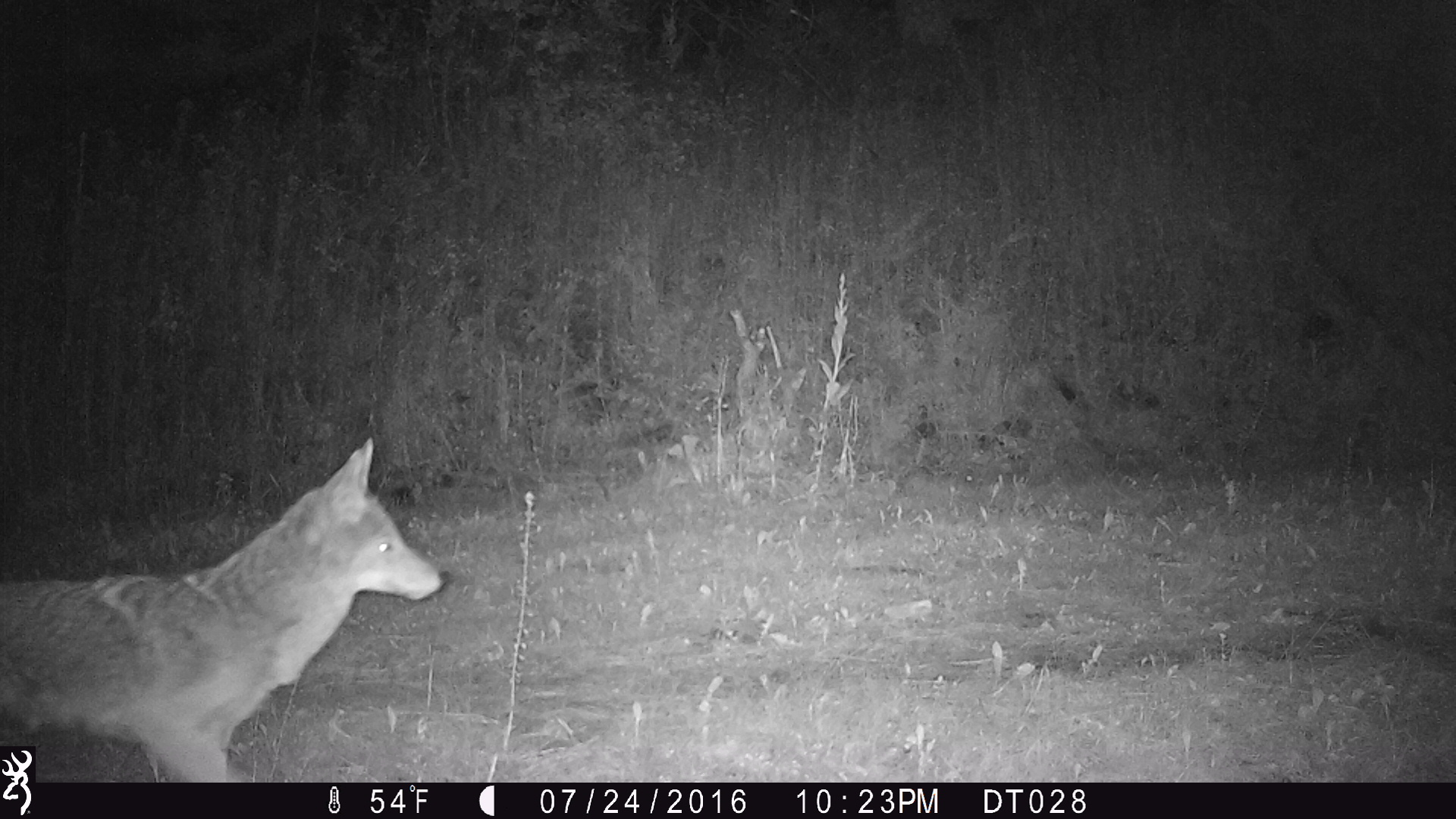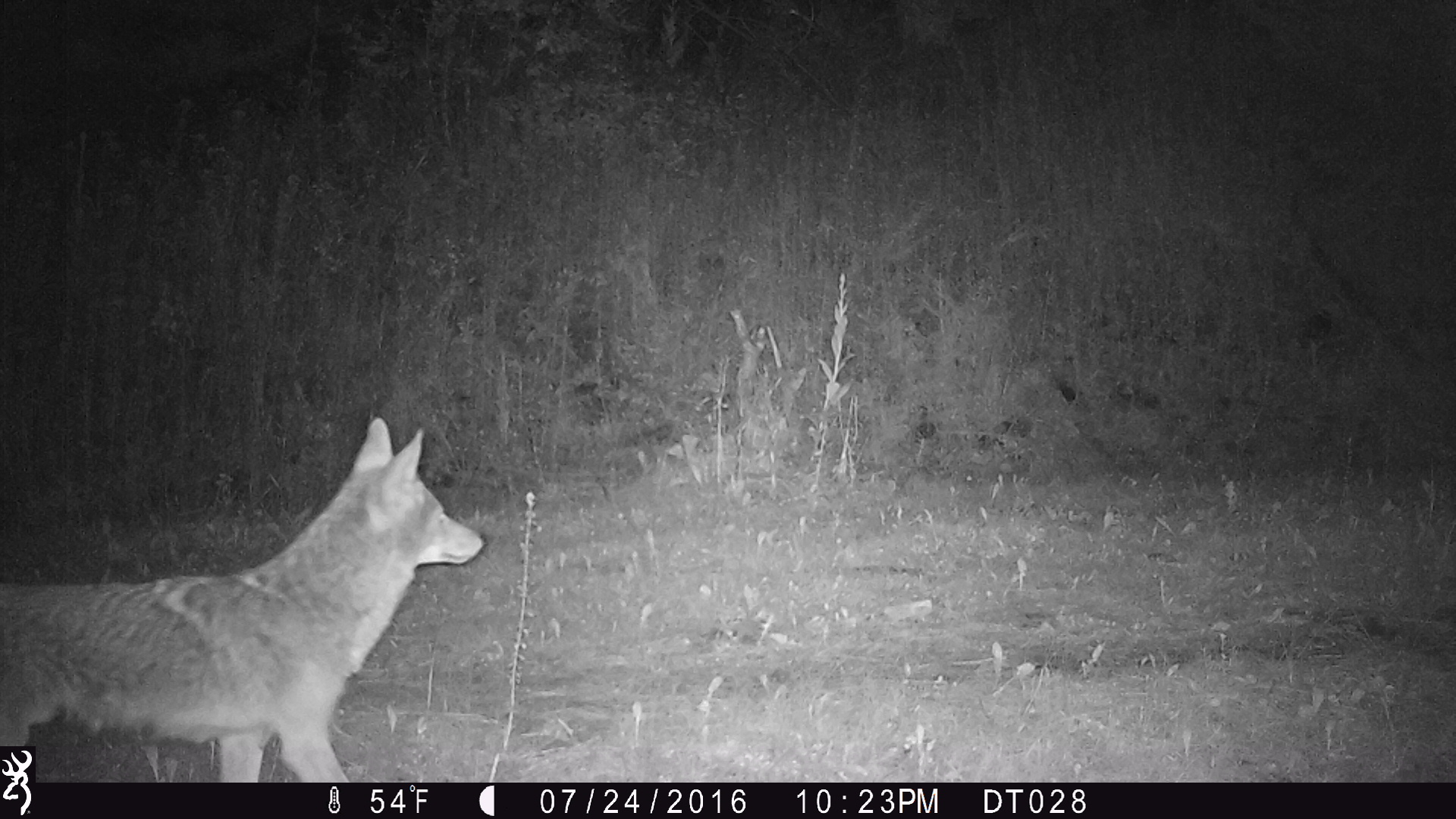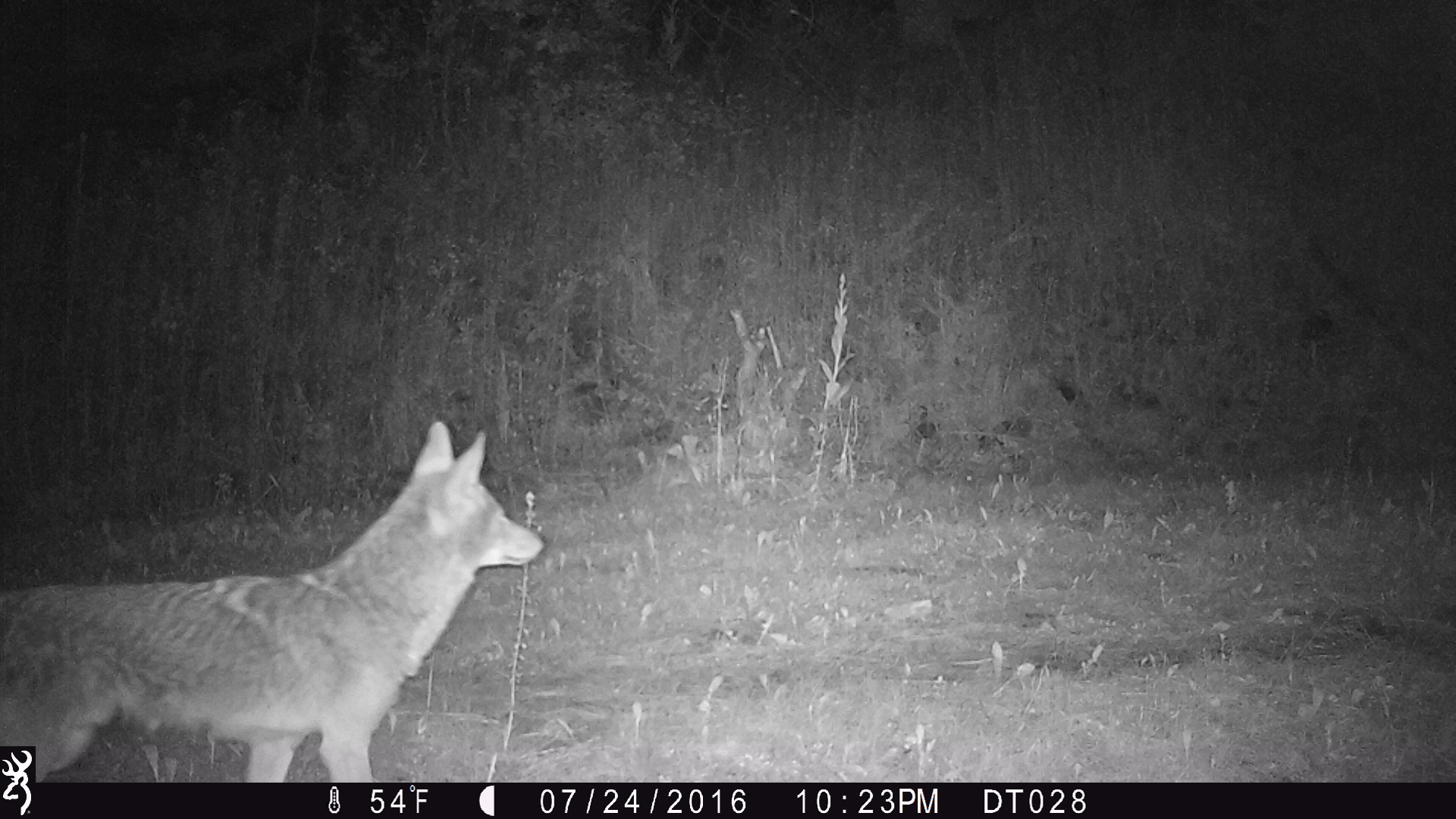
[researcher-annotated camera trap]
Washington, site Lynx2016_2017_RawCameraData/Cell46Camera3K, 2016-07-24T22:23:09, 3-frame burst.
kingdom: Animalia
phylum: Chordata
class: Mammalia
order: Carnivora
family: Canidae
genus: Canis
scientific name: Canis latrans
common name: coyote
Canis latrans (coyote). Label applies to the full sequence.